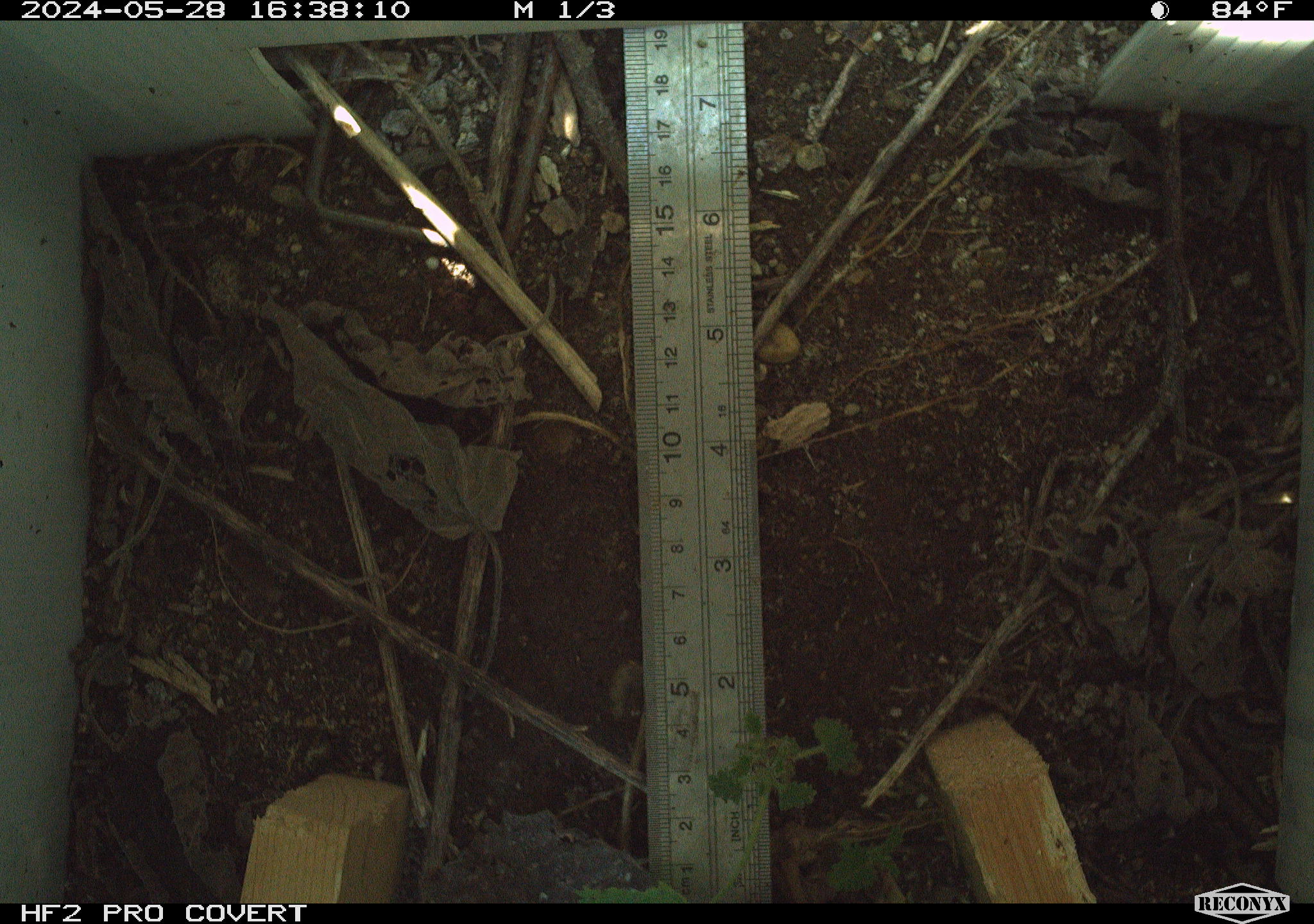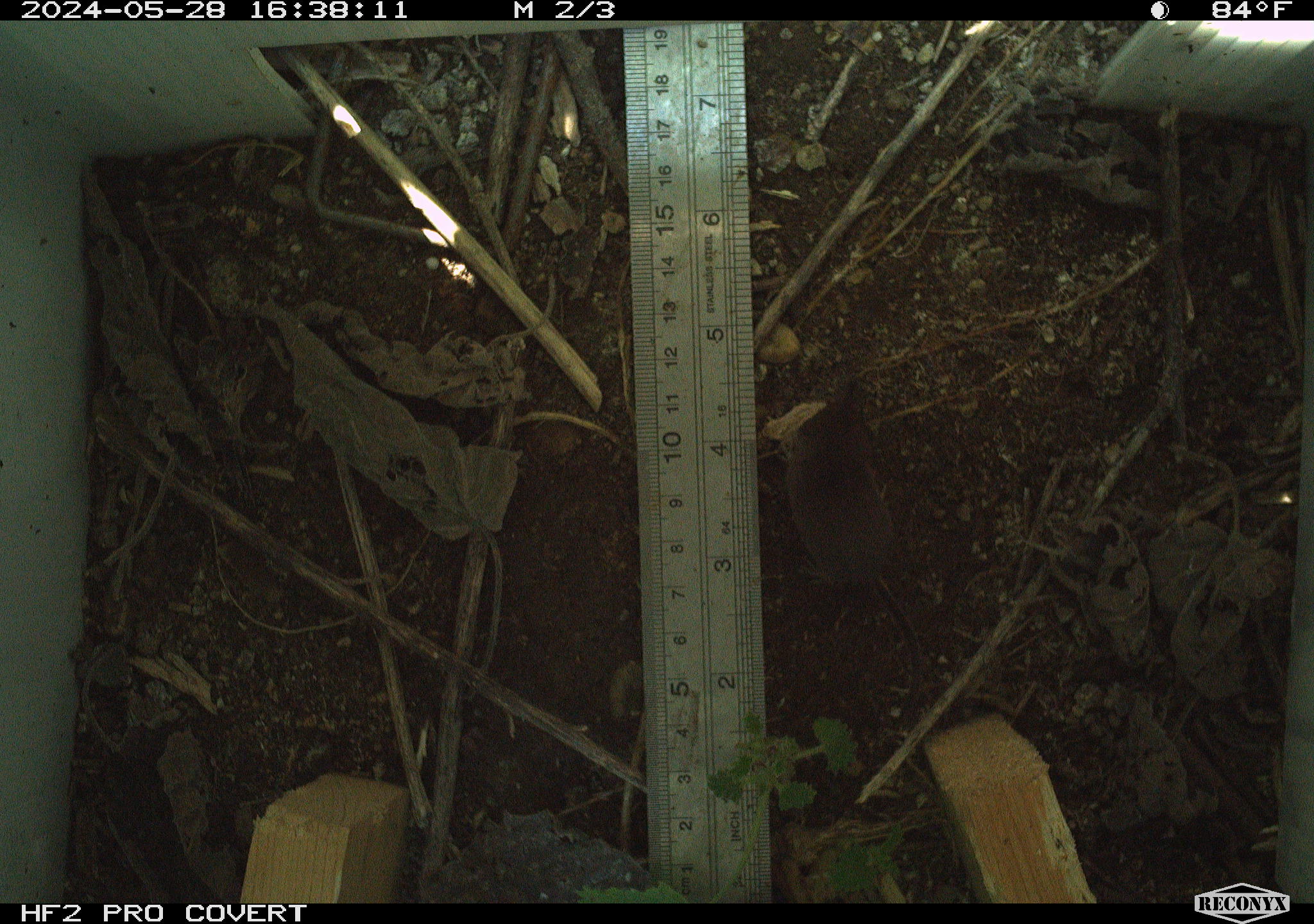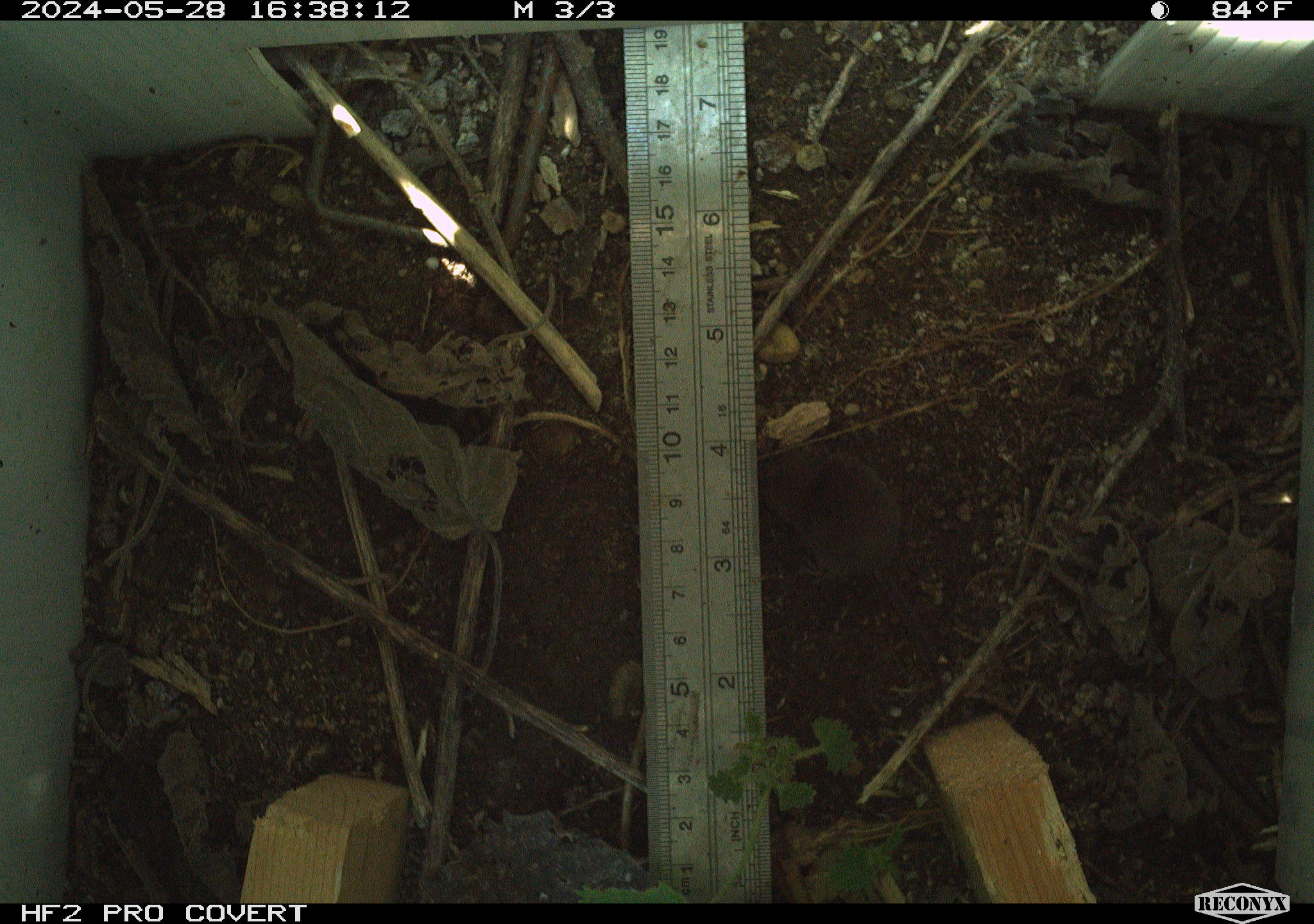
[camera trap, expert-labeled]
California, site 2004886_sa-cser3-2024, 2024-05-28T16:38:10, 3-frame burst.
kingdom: Animalia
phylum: Chordata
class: Mammalia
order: Eulipotyphla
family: Soricidae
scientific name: Soricidae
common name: shrews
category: soricidae family